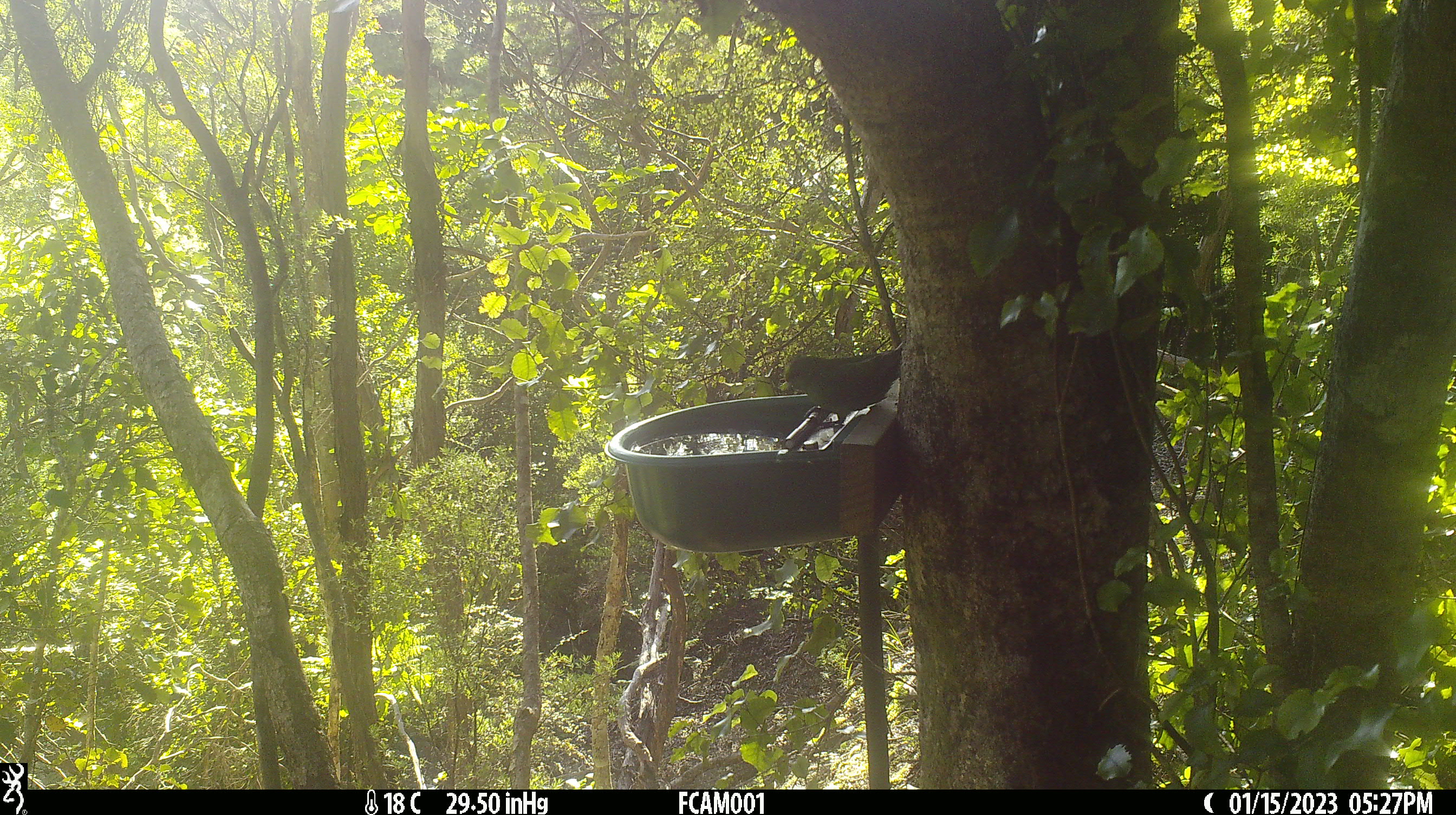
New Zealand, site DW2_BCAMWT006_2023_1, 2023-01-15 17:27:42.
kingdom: Animalia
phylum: Chordata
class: Aves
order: Psittaciformes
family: Psittaculidae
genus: Cyanoramphus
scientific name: Cyanoramphus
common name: parakeet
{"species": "parakeet (Cyanoramphus)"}